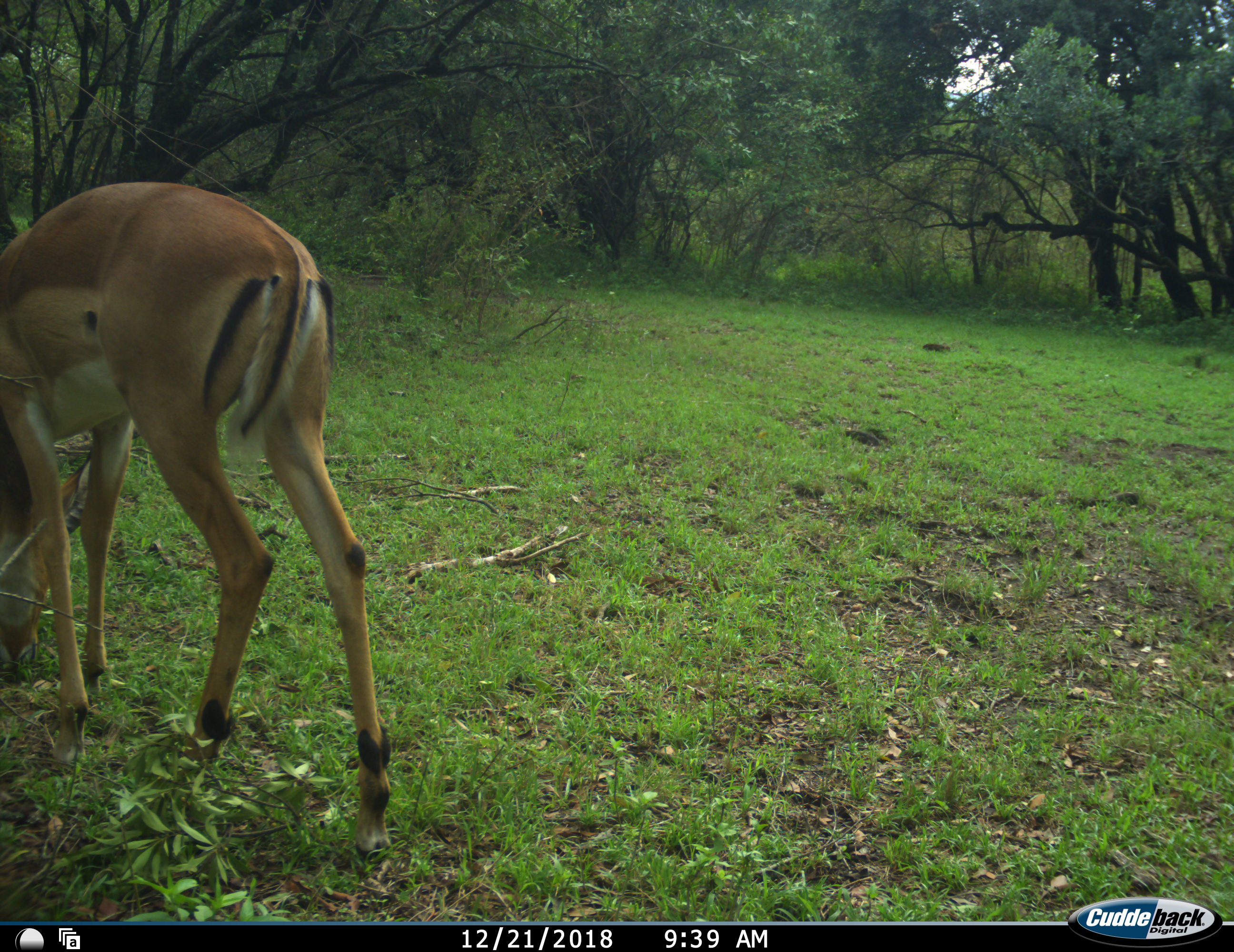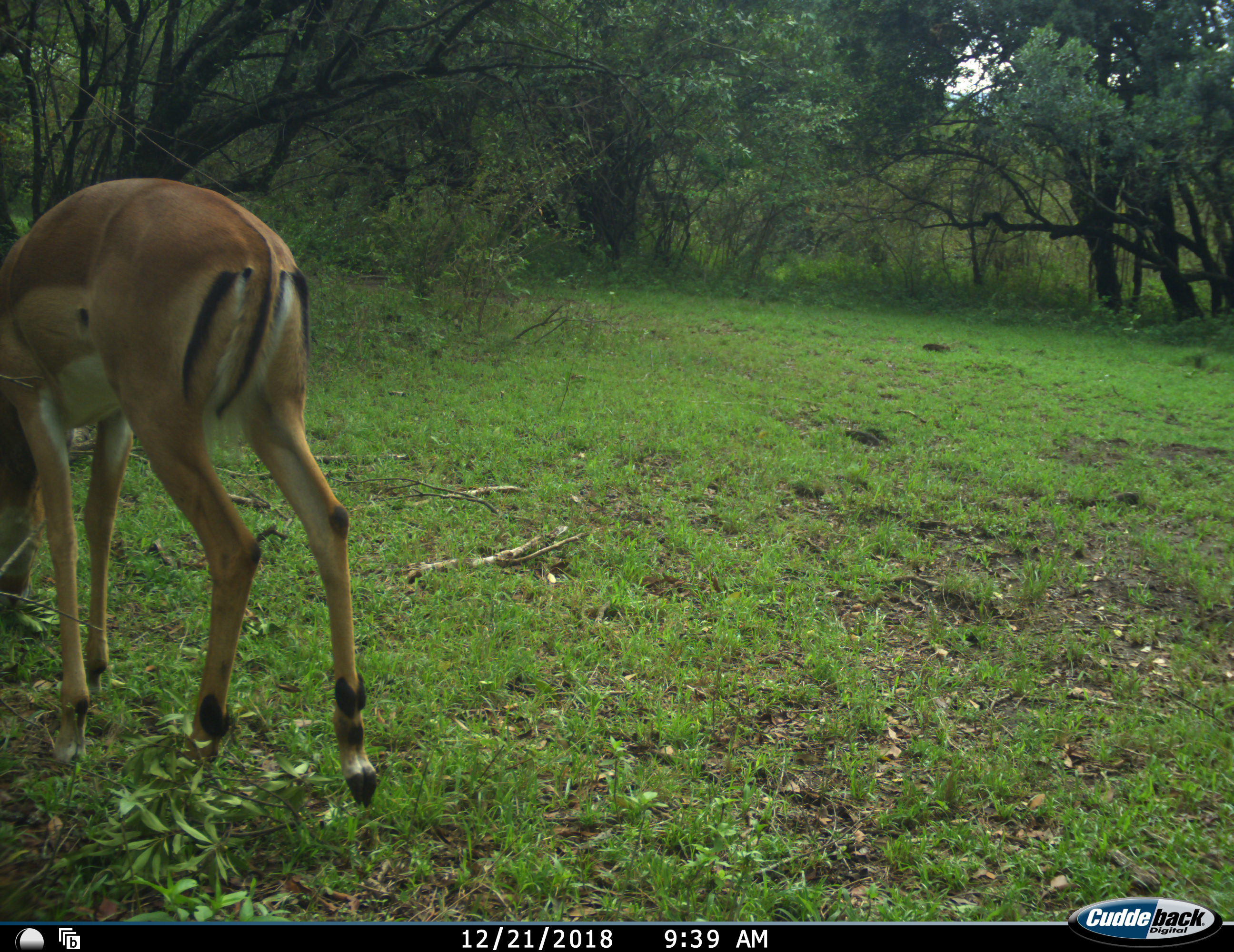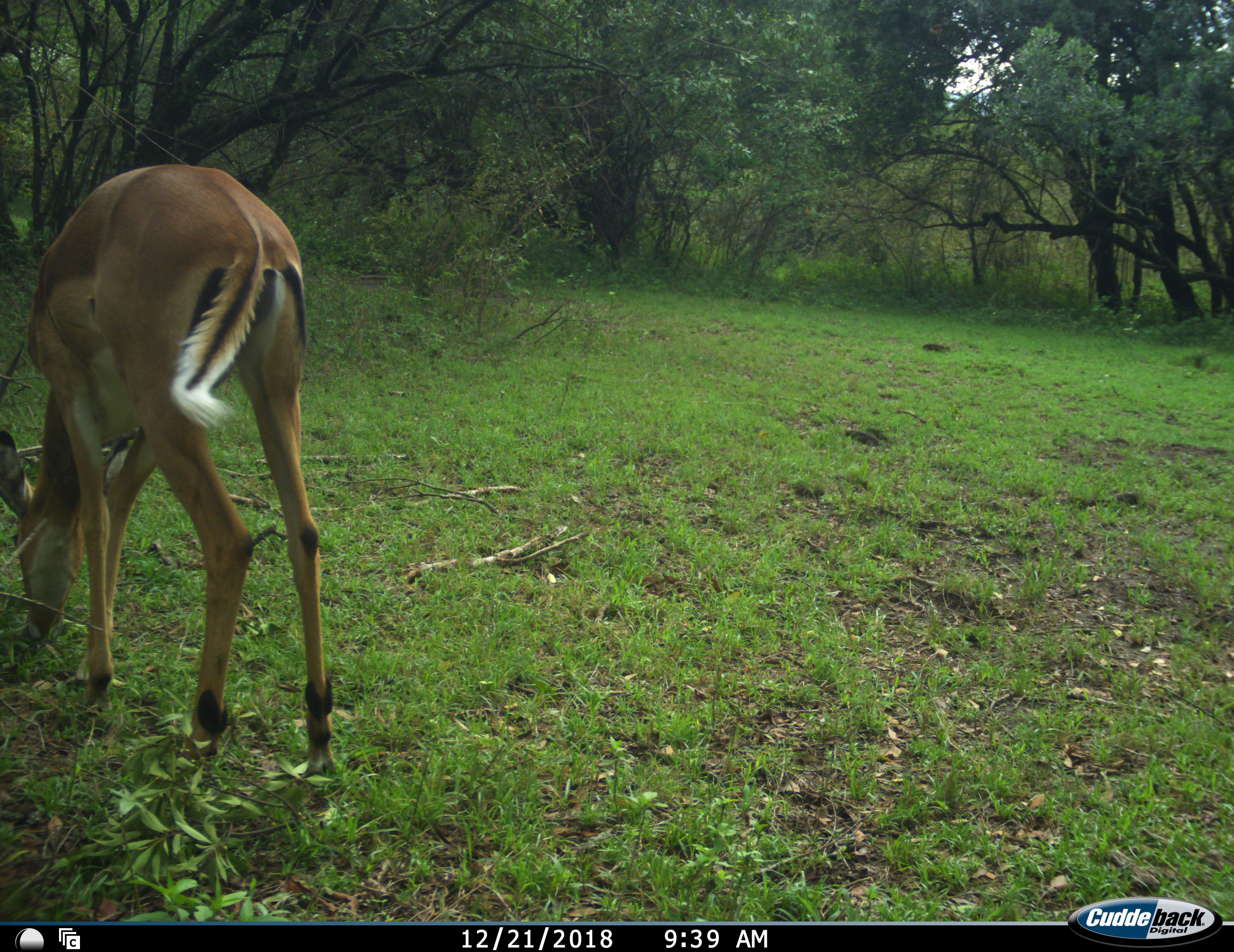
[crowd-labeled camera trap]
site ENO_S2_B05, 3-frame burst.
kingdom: Animalia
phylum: Chordata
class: Mammalia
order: Artiodactyla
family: Bovidae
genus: Aepyceros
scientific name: Aepyceros melampus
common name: impala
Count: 1.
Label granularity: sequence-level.